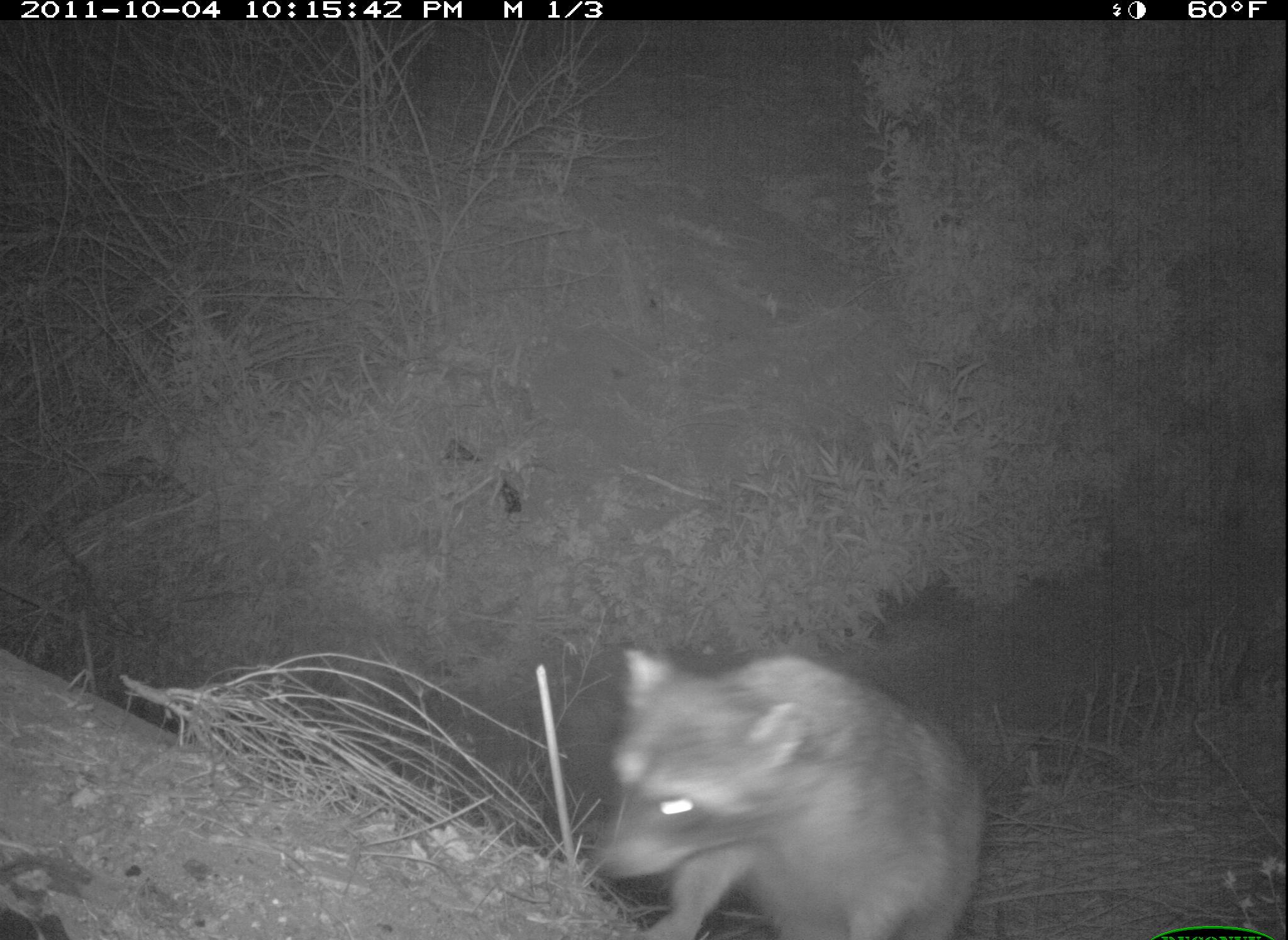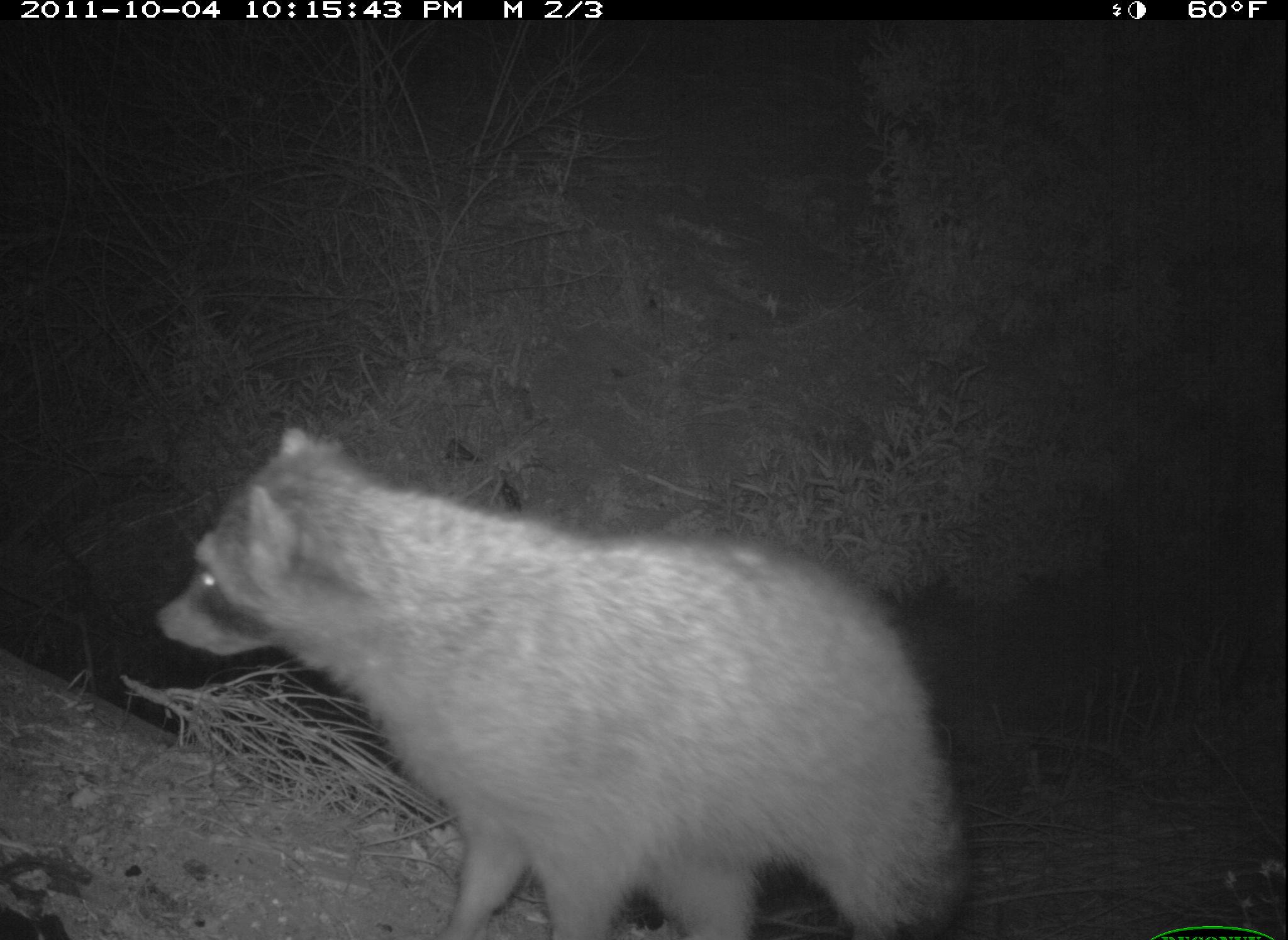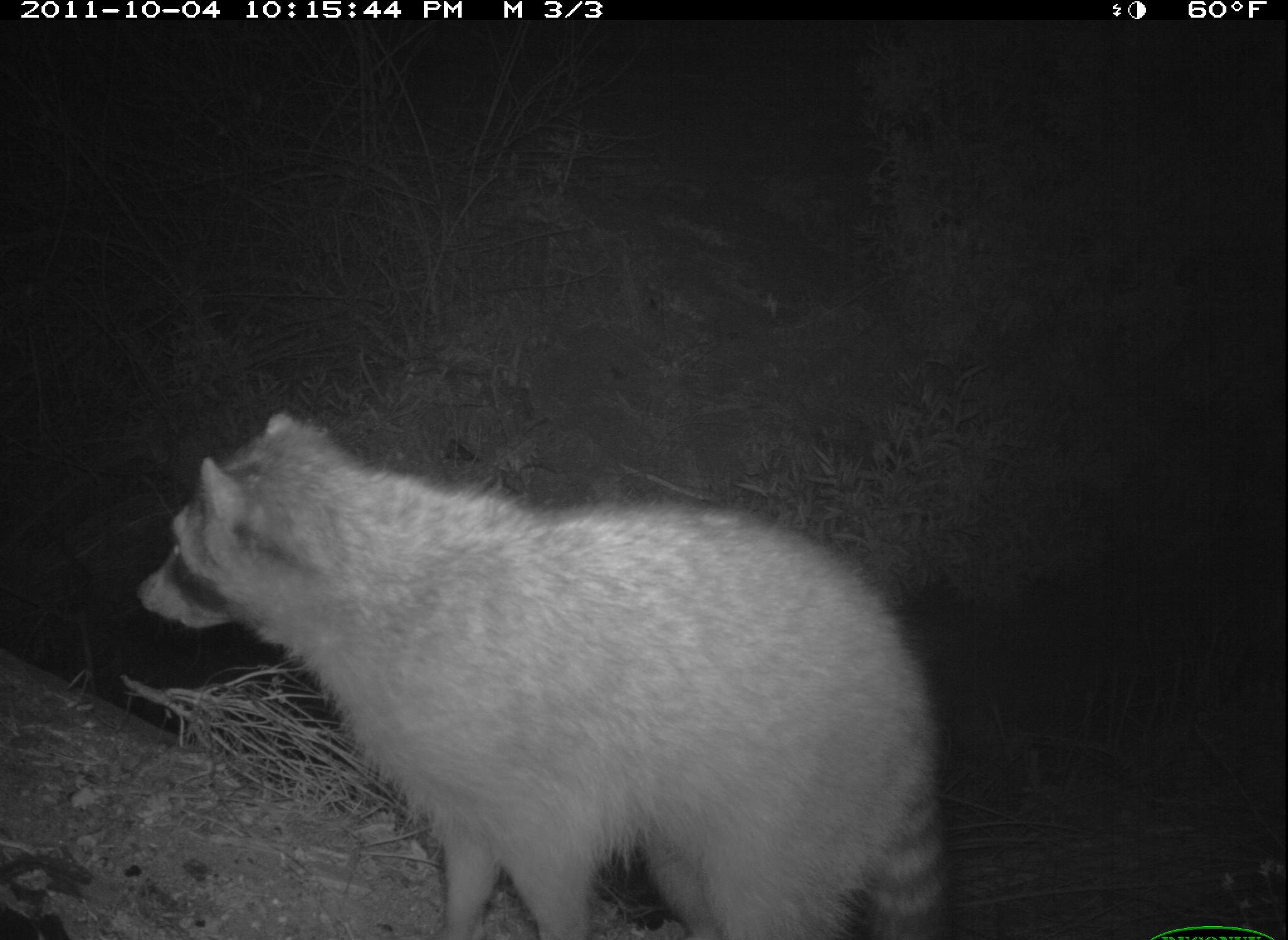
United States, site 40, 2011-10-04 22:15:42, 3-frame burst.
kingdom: Animalia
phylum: Chordata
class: Mammalia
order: Carnivora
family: Procyonidae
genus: Procyon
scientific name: Procyon lotor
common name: raccoon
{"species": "raccoon (Procyon lotor)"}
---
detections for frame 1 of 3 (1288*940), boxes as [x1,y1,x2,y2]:
raccoon: [588,630,1019,940]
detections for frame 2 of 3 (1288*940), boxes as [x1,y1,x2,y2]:
raccoon: [156,441,987,936]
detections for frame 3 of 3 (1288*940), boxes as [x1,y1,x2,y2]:
raccoon: [127,393,972,934]